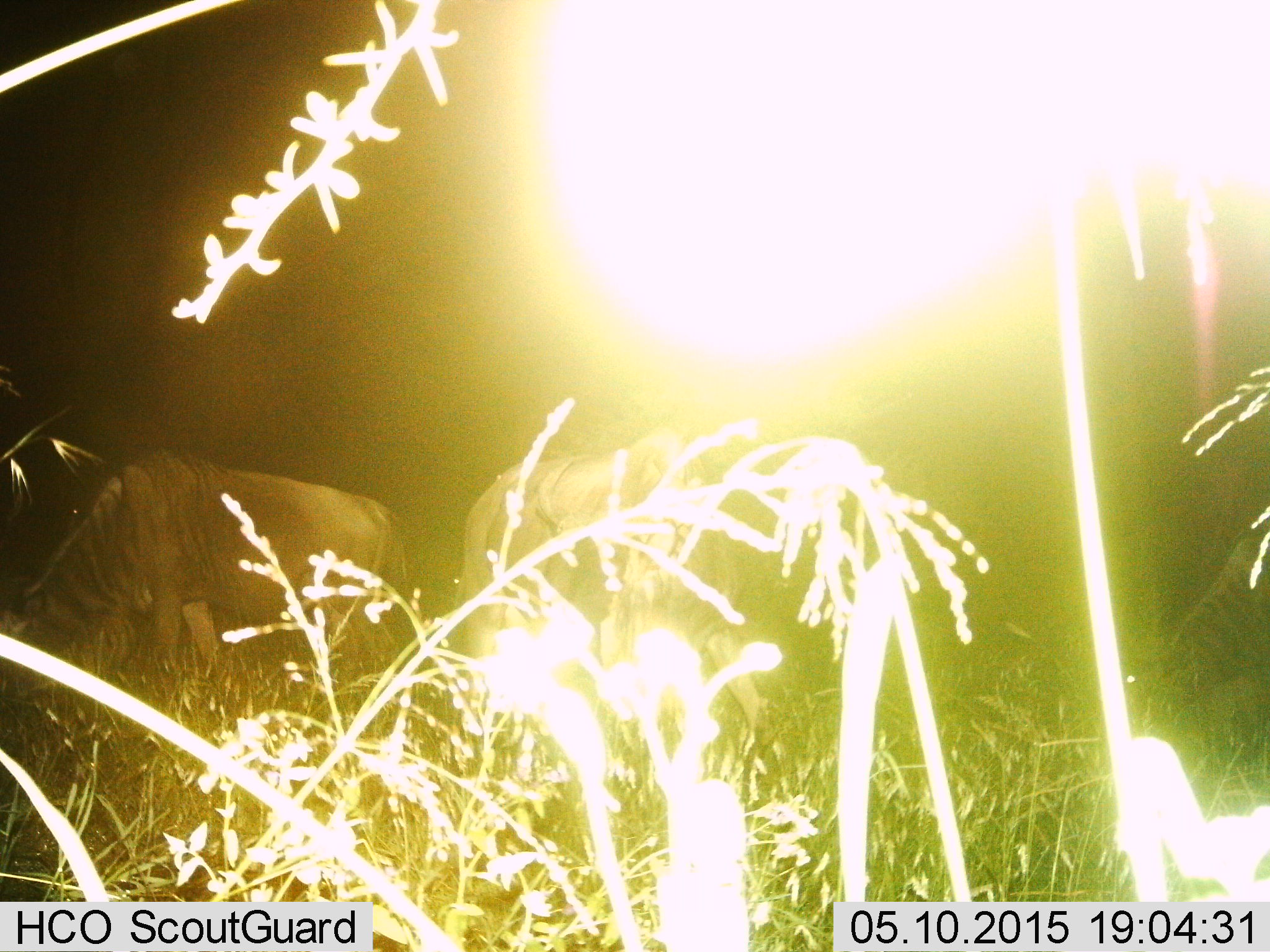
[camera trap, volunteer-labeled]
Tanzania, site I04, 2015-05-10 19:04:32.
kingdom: Animalia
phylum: Chordata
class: Mammalia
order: Artiodactyla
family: Bovidae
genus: Connochaetes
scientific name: Connochaetes taurinus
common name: blue wildebeest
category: wildebeest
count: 2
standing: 60%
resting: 0%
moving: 0%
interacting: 0%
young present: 0%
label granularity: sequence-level